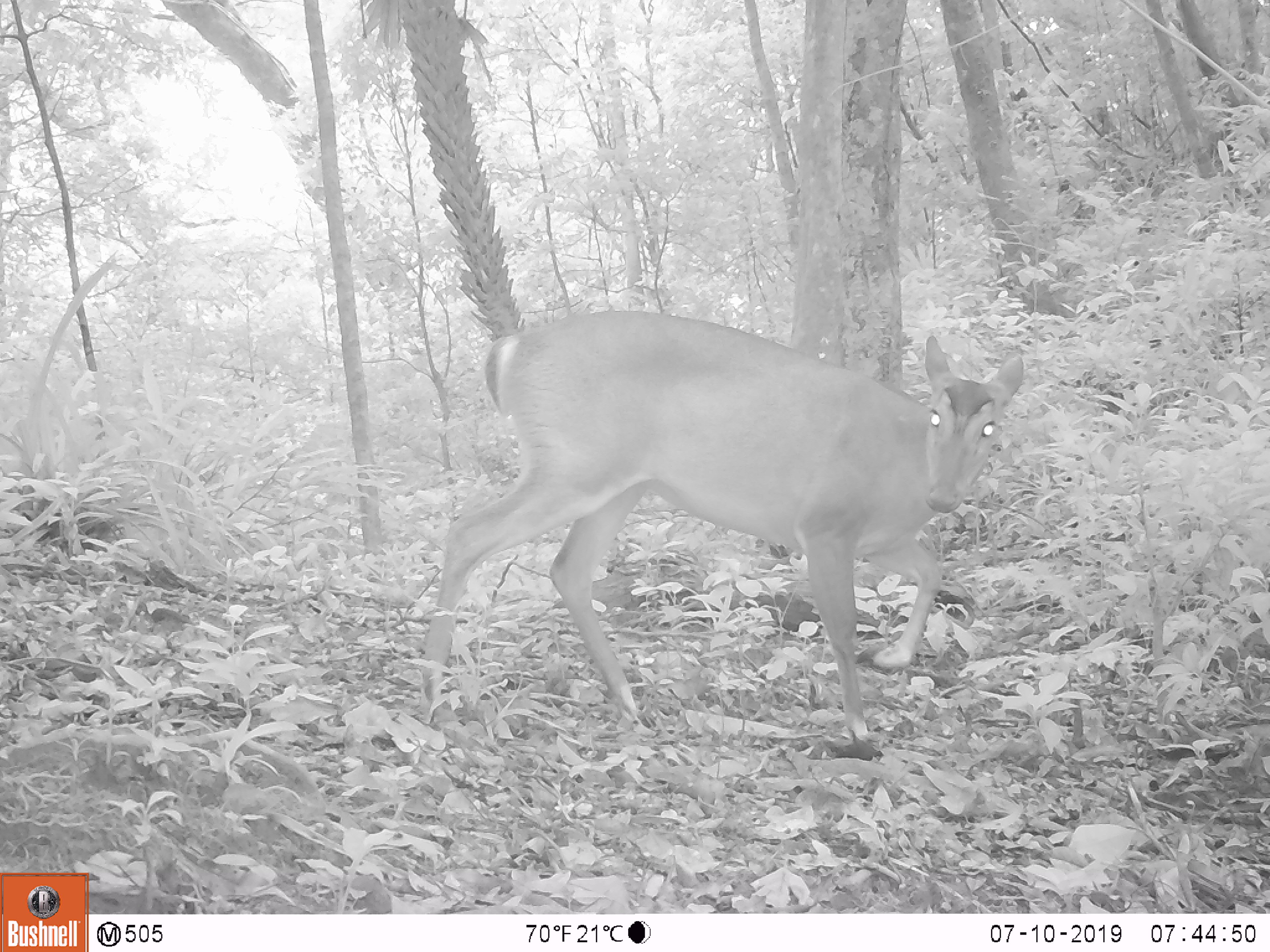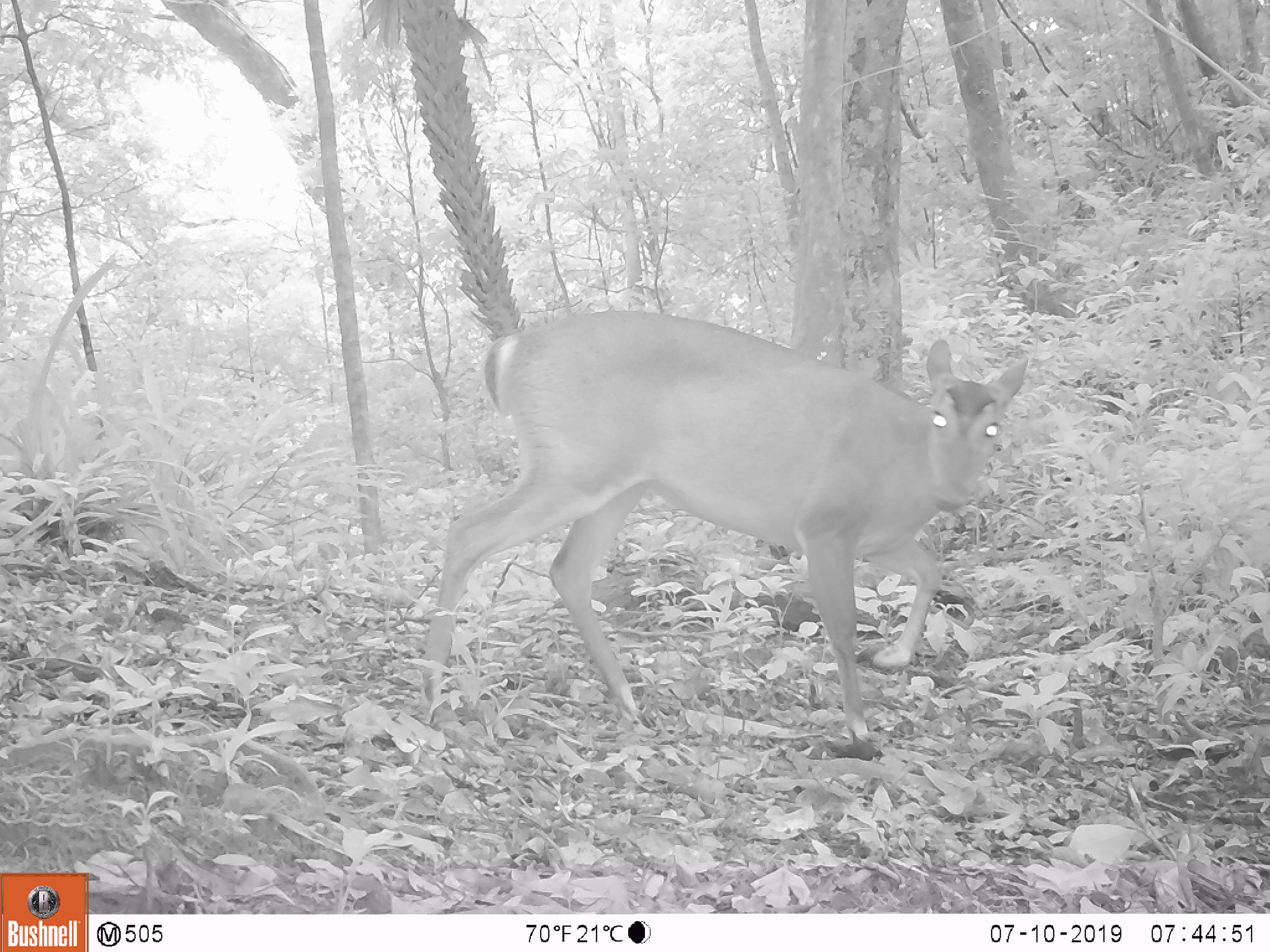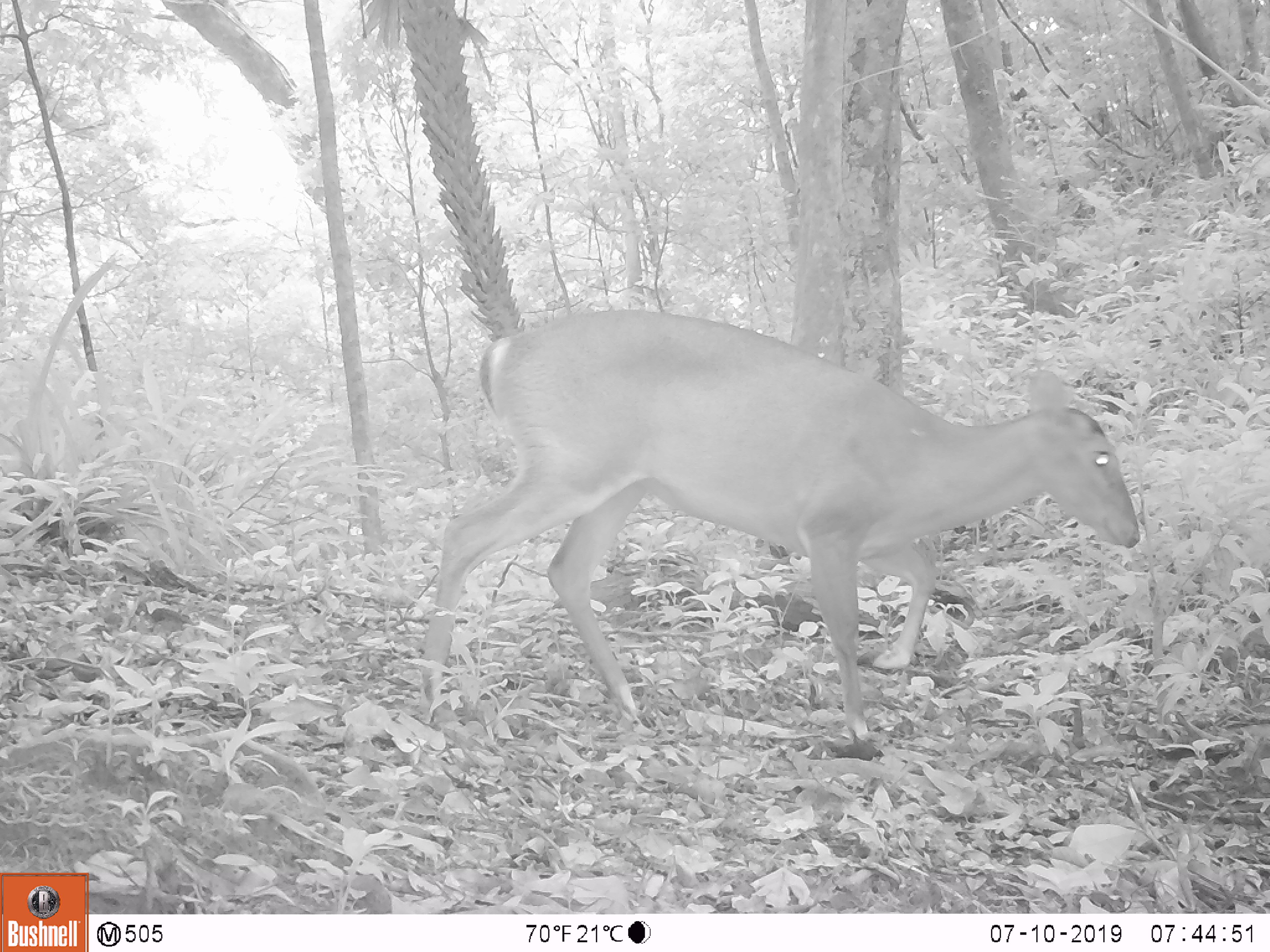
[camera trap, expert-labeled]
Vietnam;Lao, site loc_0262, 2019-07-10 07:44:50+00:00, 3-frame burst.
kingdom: Animalia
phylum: Chordata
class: Mammalia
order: Artiodactyla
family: Cervidae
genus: Muntiacus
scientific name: Muntiacus vuquangensis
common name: large-antlered muntjac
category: large antlered muntjac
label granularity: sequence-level